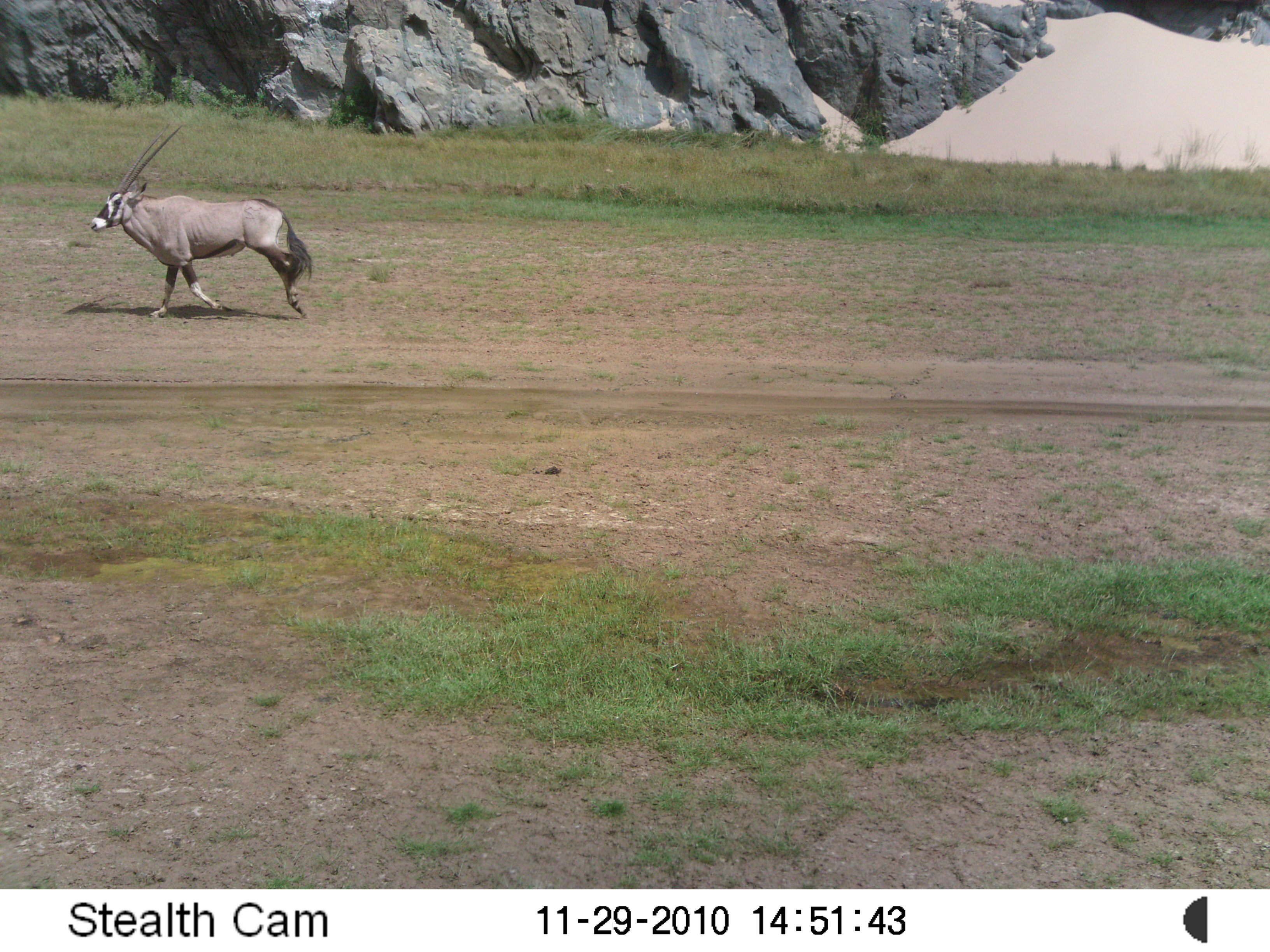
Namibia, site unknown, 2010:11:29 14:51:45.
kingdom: Animalia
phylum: Chordata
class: Mammalia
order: Artiodactyla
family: Bovidae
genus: Oryx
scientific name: Oryx gazella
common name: gemsbok